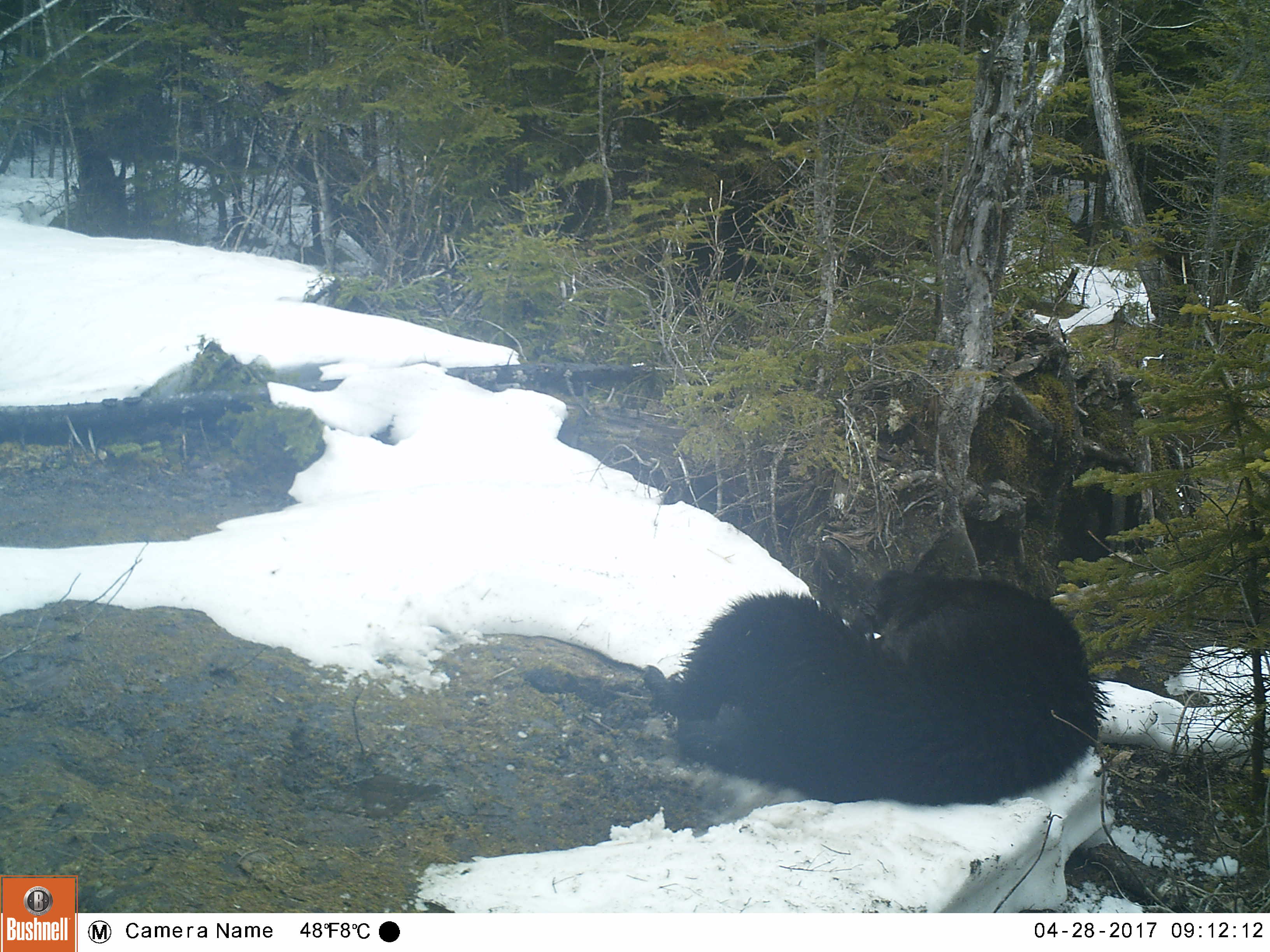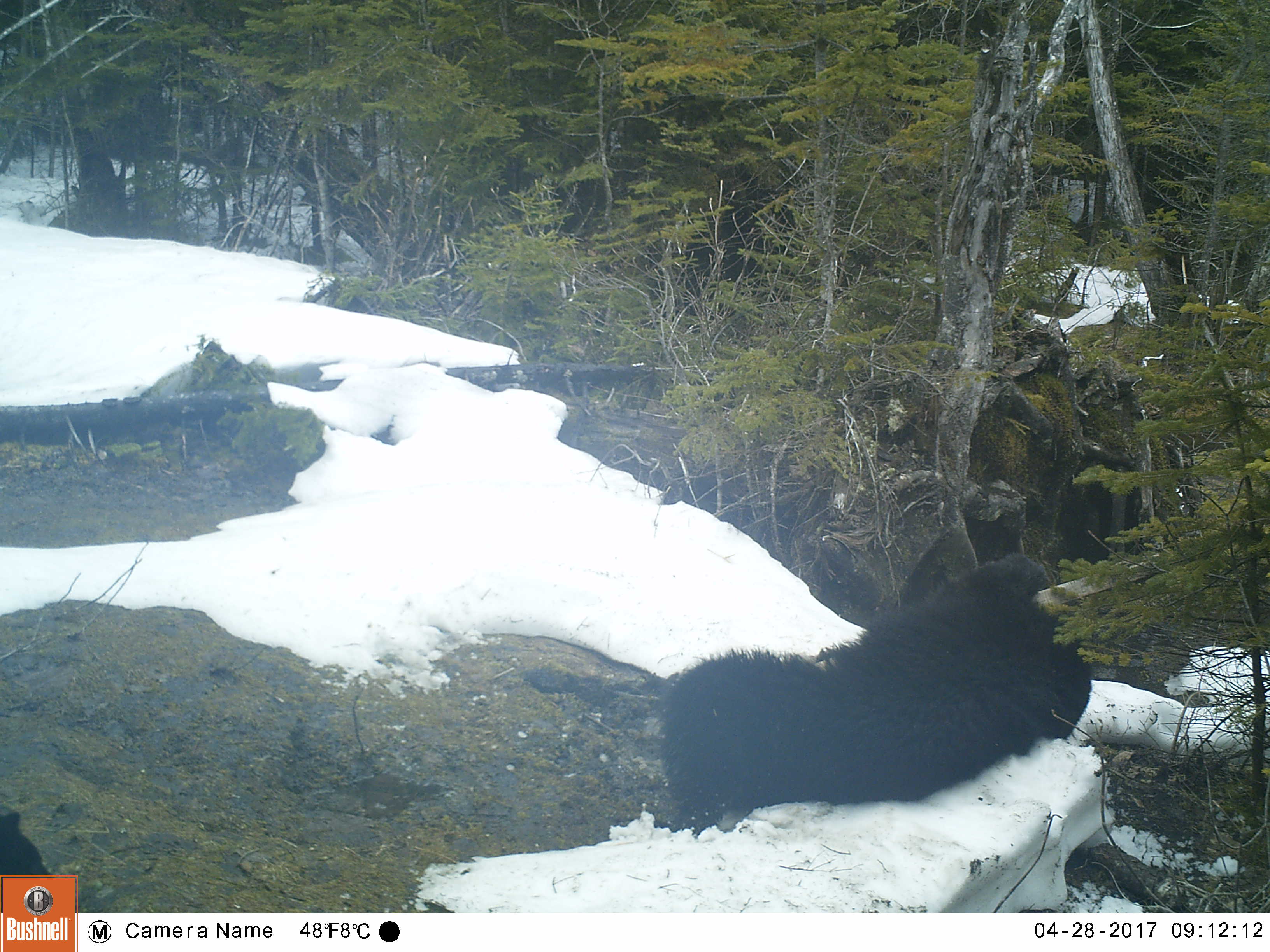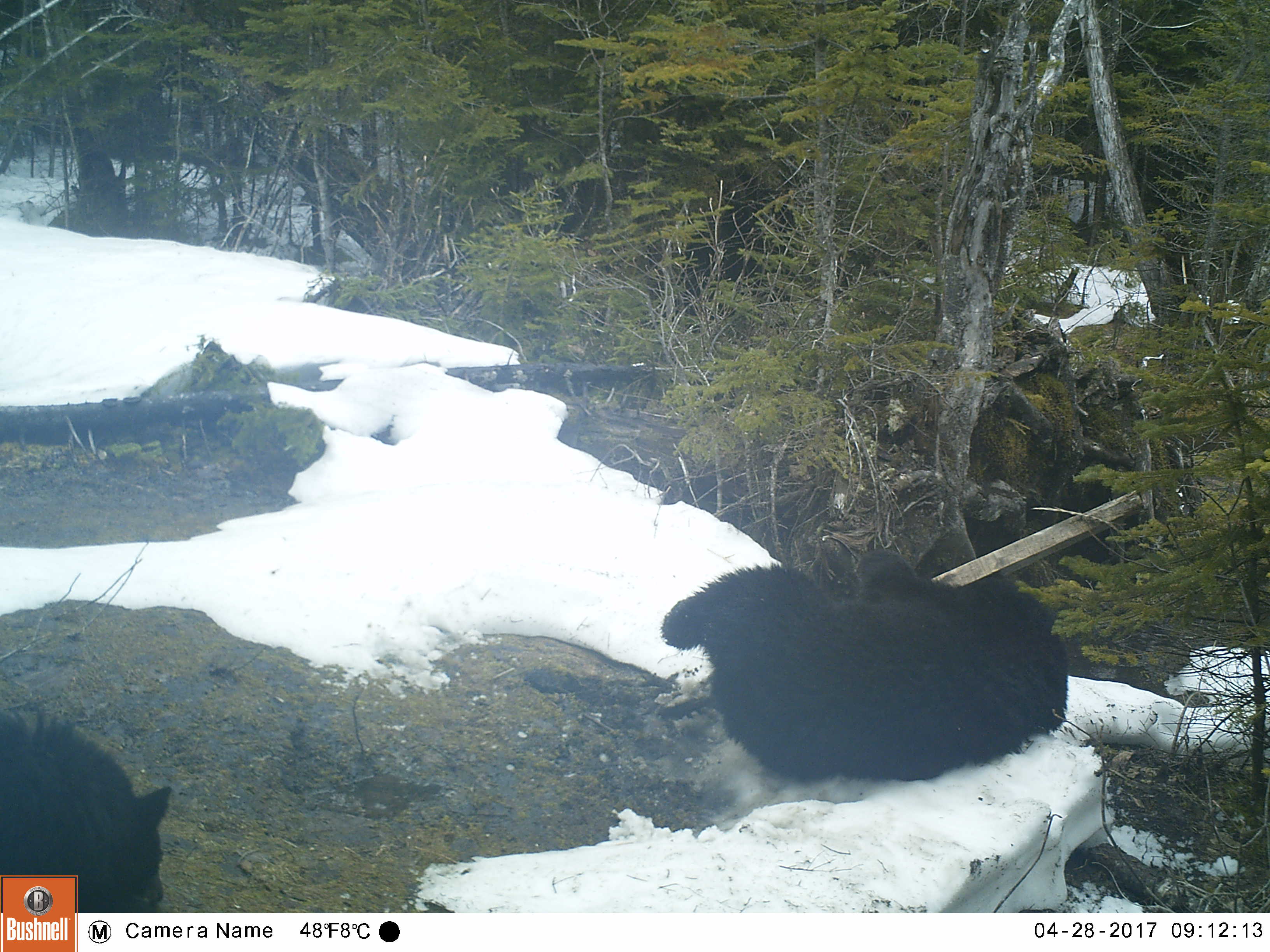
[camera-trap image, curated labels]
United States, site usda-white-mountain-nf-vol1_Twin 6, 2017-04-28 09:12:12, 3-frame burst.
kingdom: Animalia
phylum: Chordata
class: Mammalia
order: Carnivora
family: Ursidae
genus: Ursus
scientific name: Ursus americanus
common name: black bear